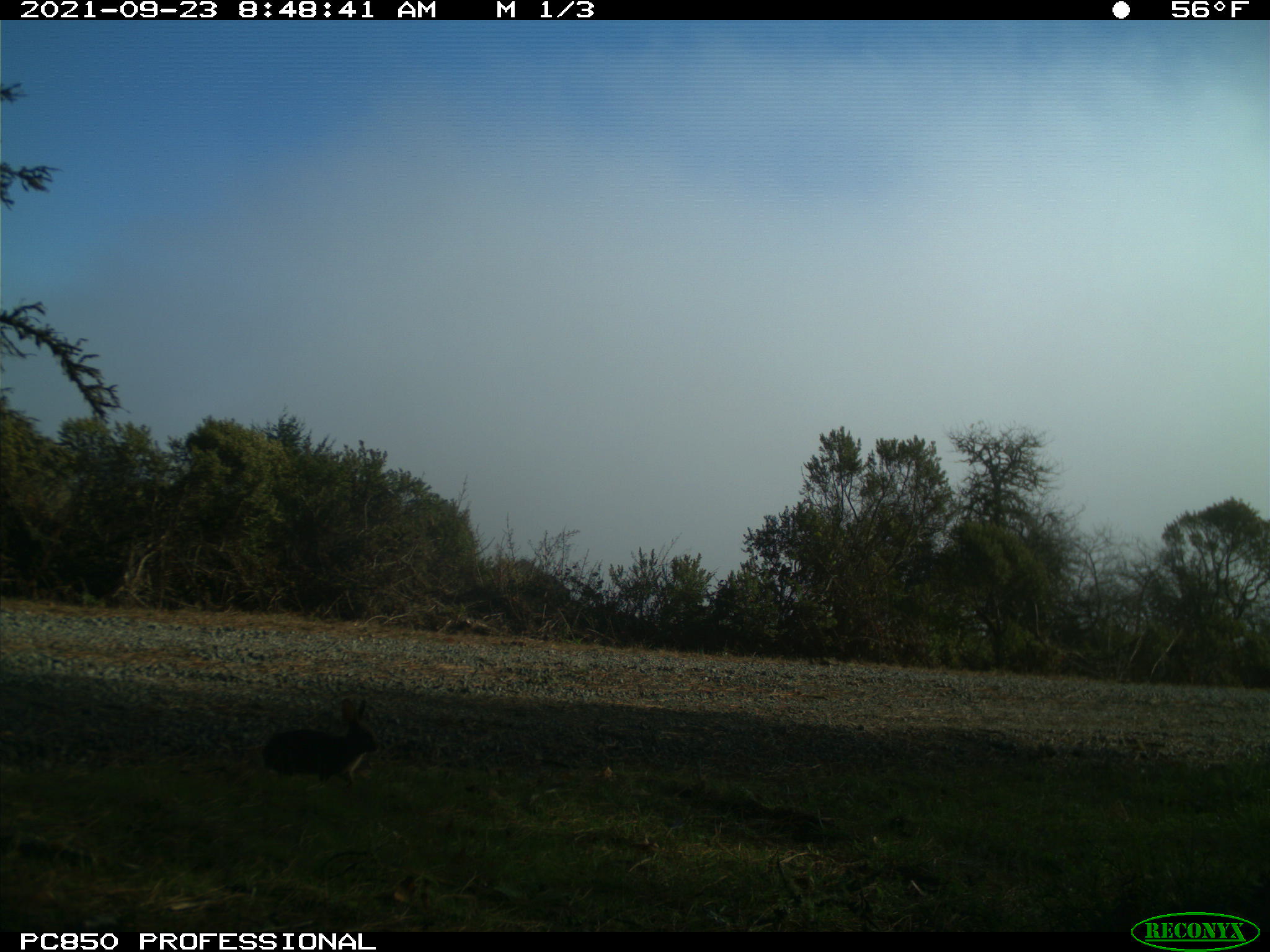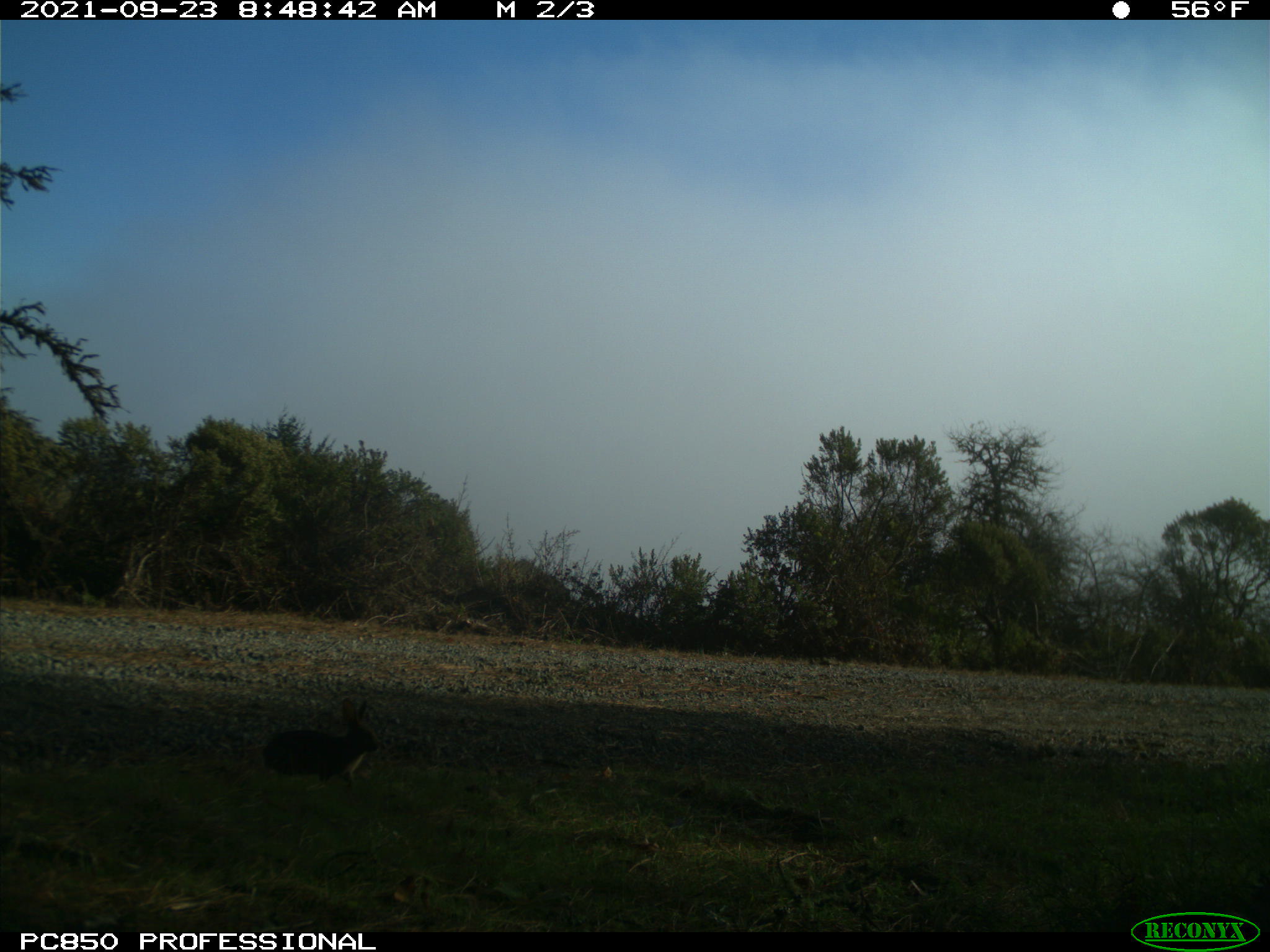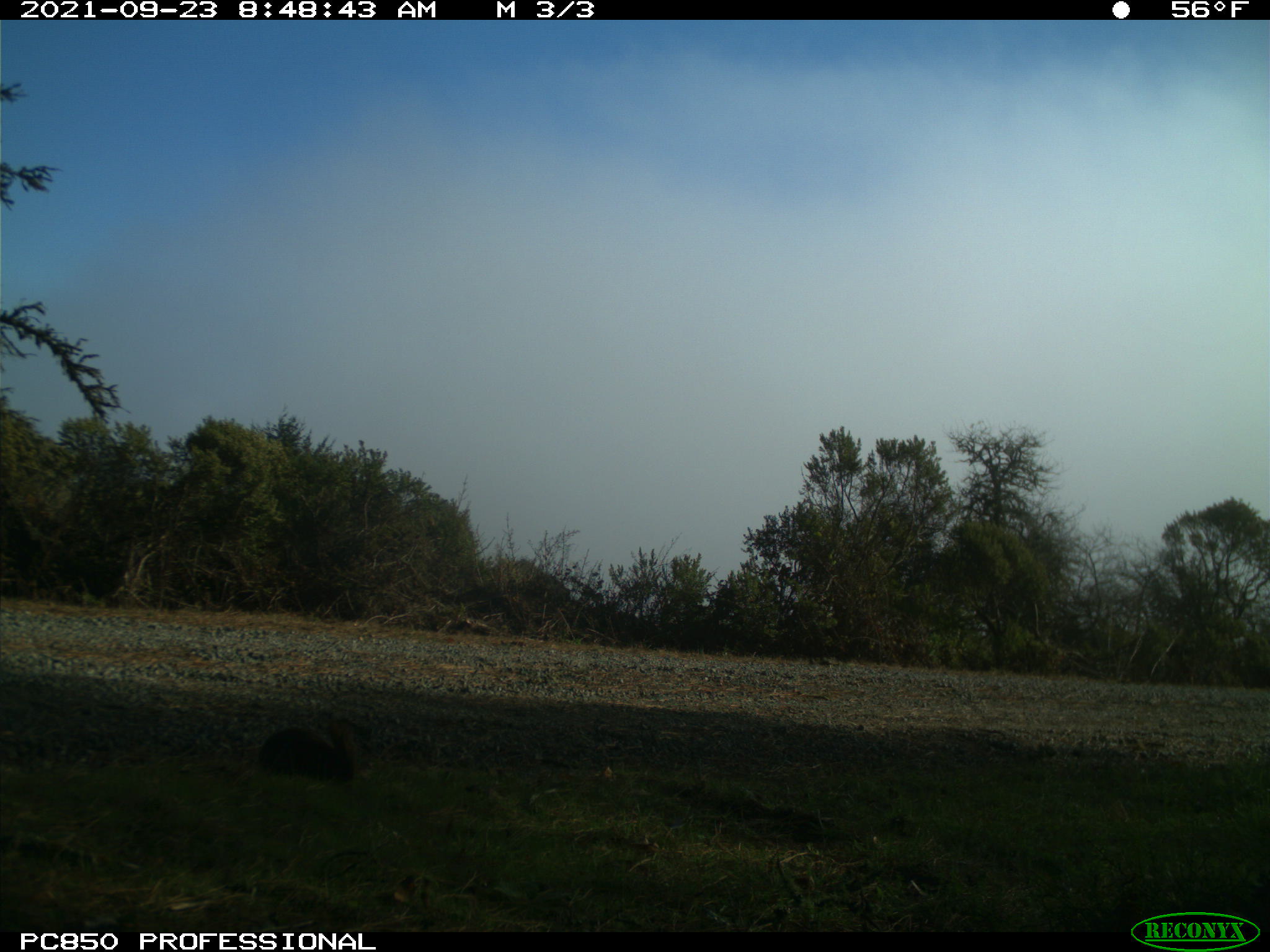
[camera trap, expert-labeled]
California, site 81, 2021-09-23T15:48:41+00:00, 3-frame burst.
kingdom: Animalia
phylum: Chordata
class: Mammalia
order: Lagomorpha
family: Leporidae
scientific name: Leporidae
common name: rabbit